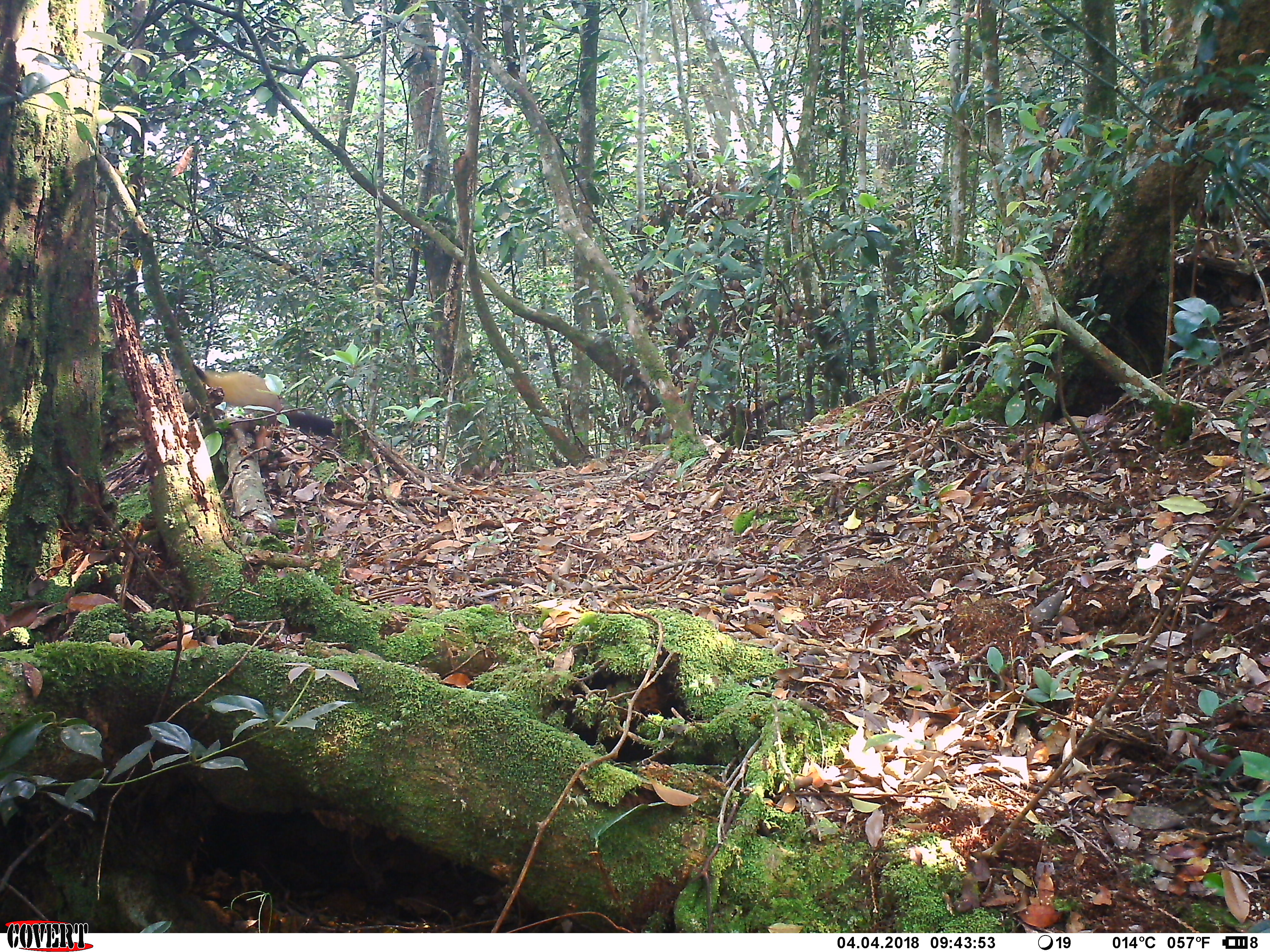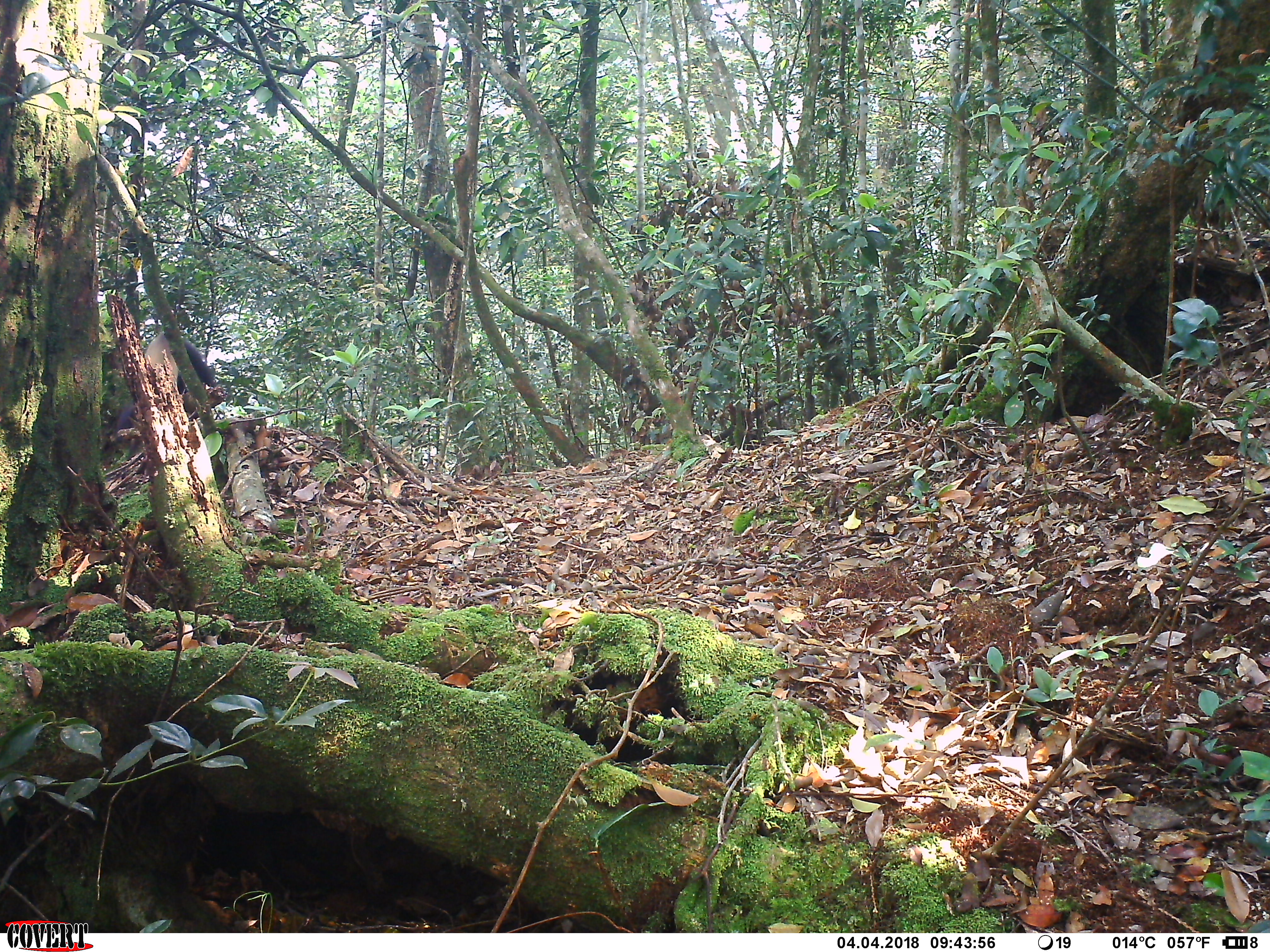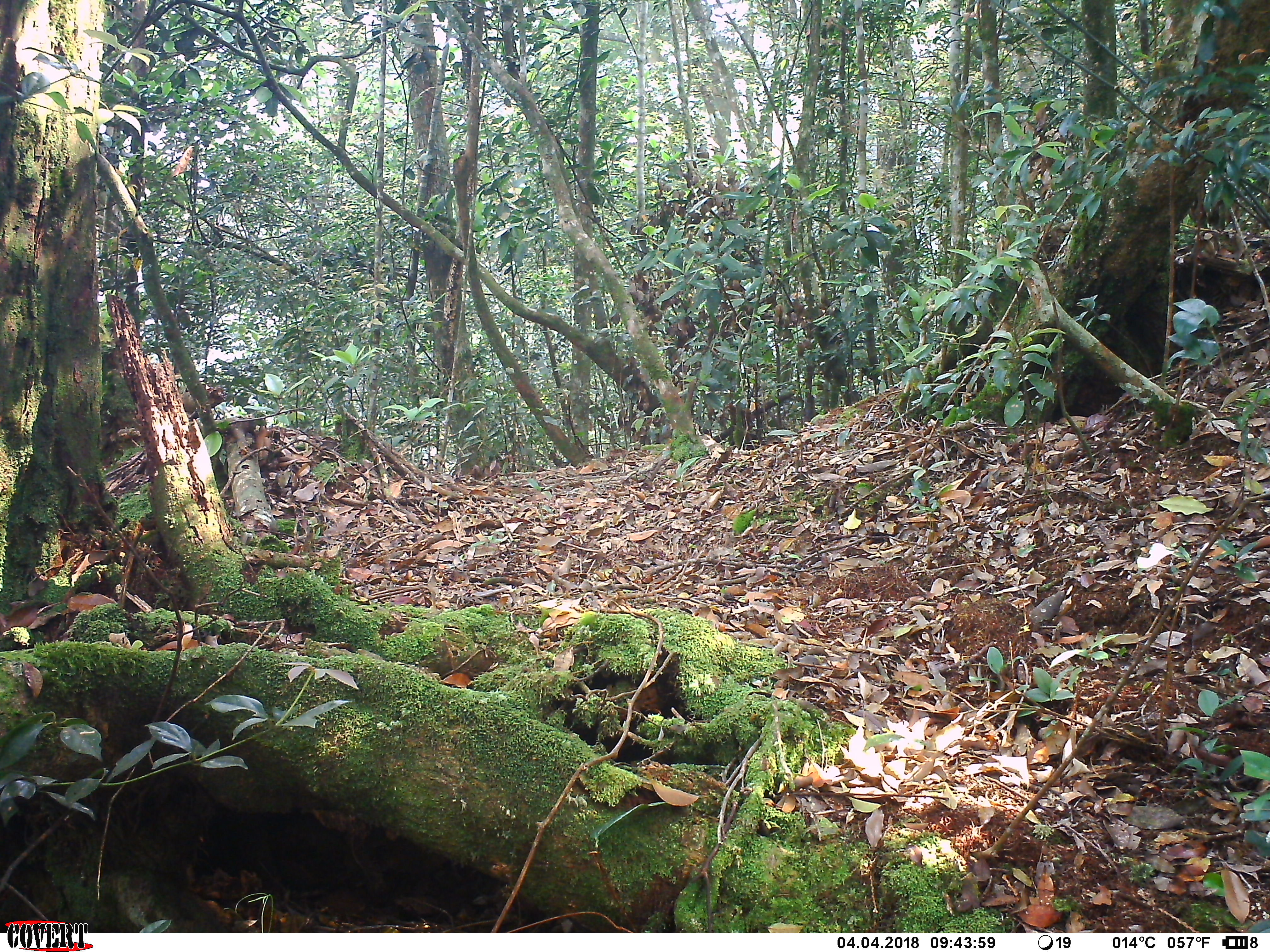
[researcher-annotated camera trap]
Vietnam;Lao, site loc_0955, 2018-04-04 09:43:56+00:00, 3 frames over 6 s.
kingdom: Animalia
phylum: Chordata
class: Mammalia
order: Carnivora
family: Mustelidae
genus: Martes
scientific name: Martes flavigula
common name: yellow-throated marten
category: yellow throated marten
Yellow throated marten (yellow-throated marten) (Martes flavigula). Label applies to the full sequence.